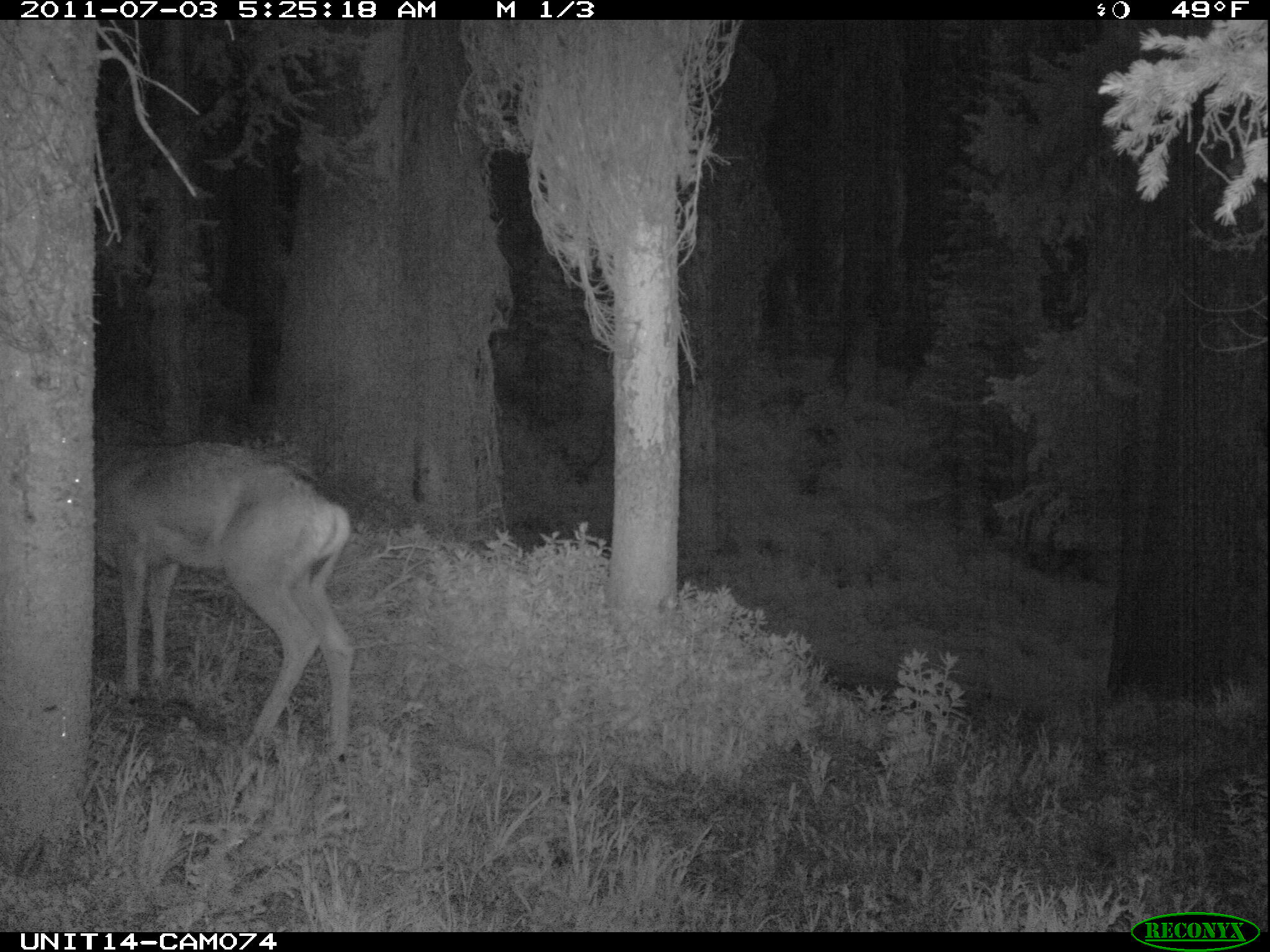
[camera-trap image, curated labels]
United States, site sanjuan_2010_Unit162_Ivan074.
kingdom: Animalia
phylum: Chordata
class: Mammalia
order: Artiodactyla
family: Cervidae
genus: Odocoileus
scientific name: Odocoileus hemionus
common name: mule deer